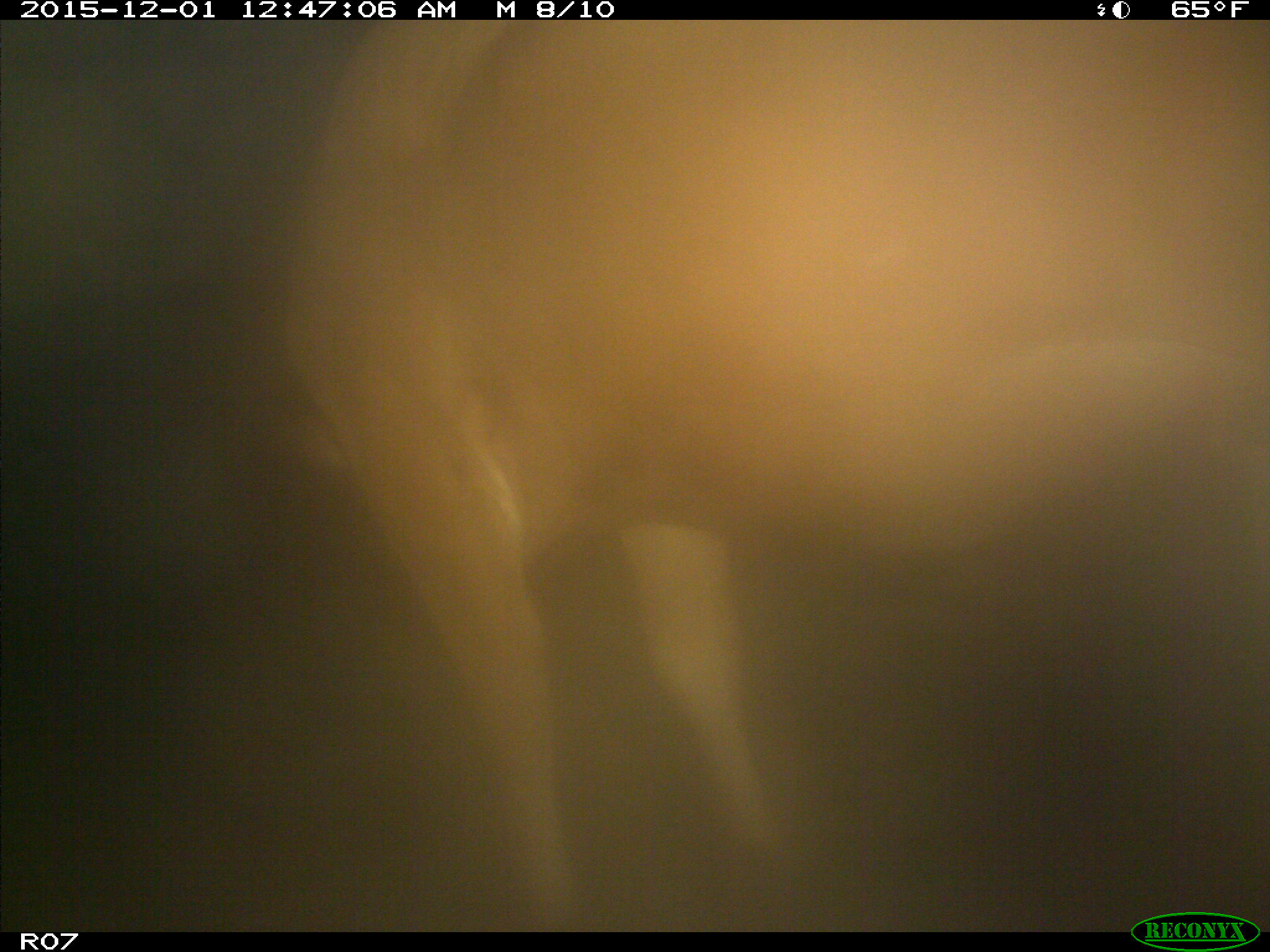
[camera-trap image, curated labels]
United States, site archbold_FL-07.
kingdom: Animalia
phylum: Chordata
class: Mammalia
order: Artiodactyla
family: Bovidae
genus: Bos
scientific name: Bos taurus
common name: domestic cow